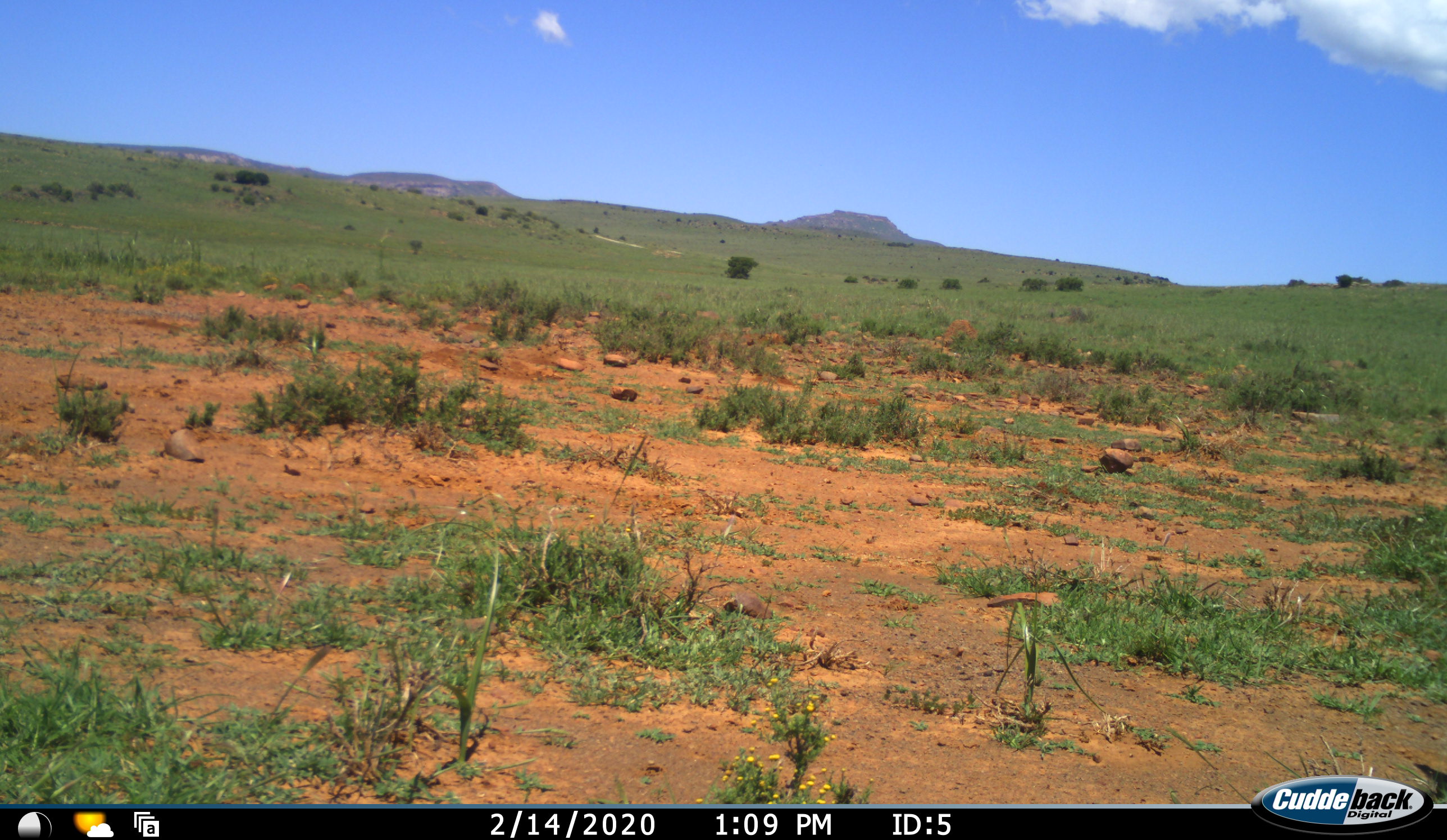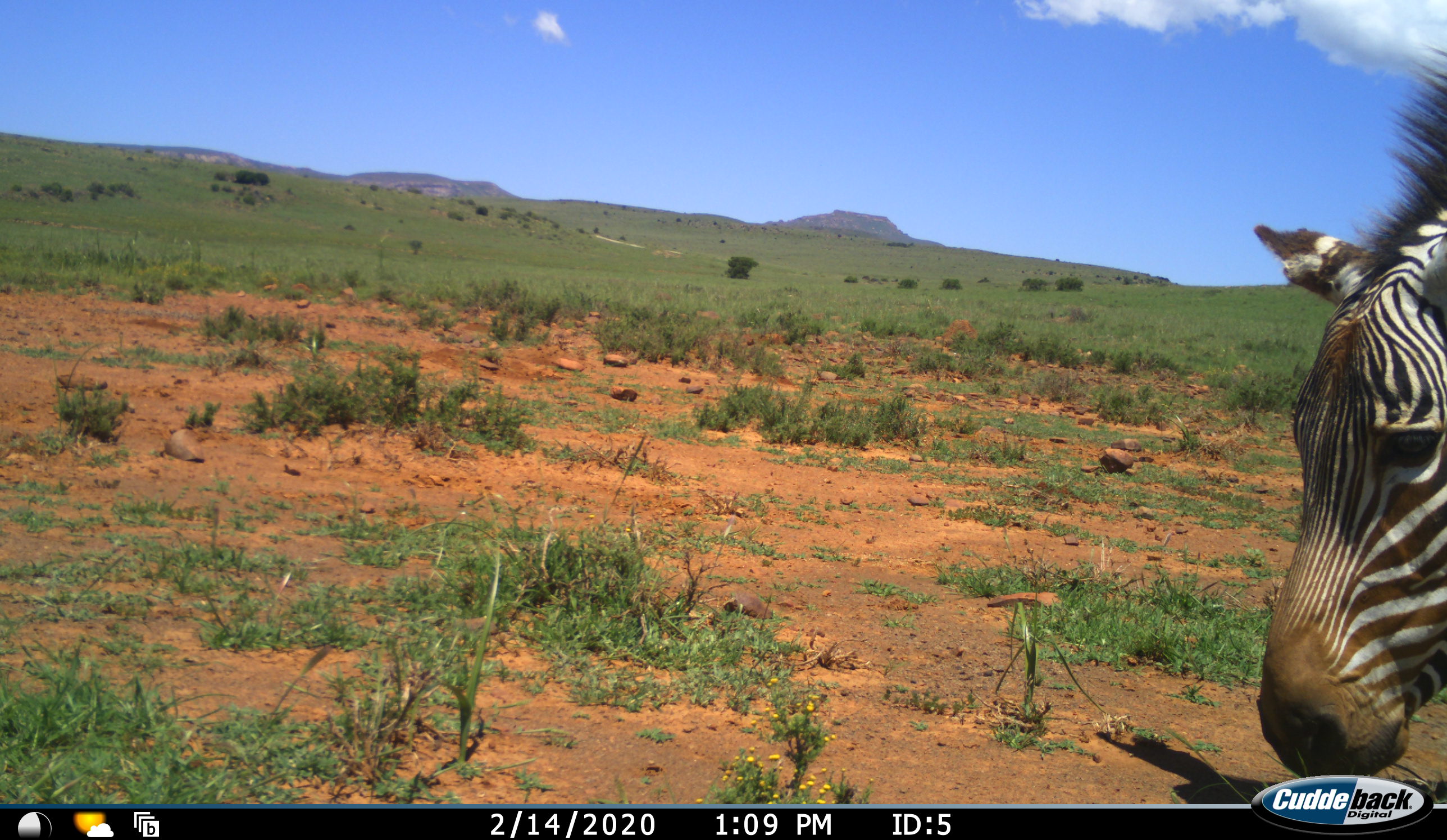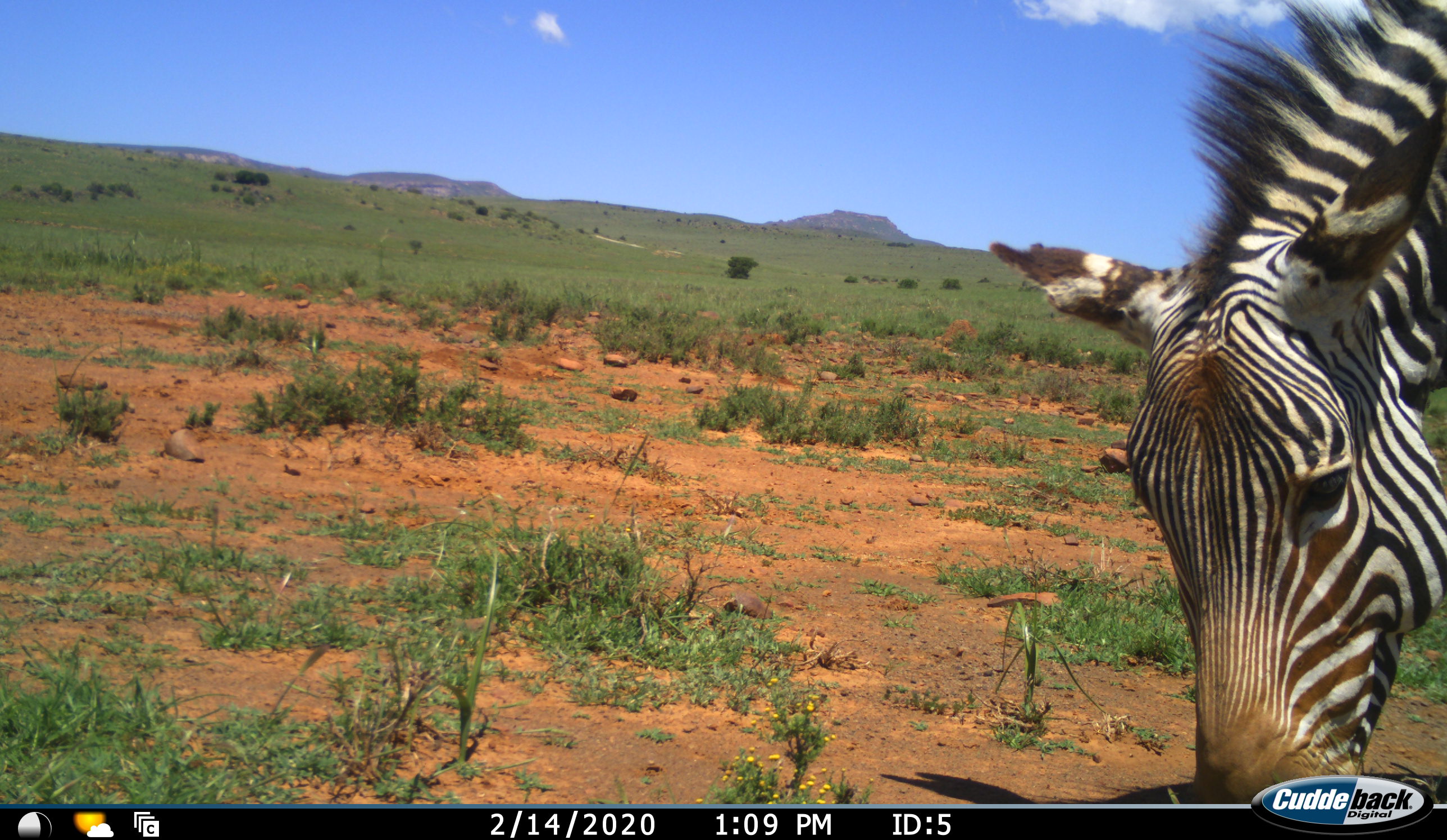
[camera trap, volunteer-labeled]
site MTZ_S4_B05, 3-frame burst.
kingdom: Animalia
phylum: Chordata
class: Mammalia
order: Perissodactyla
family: Equidae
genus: Equus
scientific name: Equus zebra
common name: mountain zebra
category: zebramountain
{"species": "zebramountain (mountain zebra) (Equus zebra)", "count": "1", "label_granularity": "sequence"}